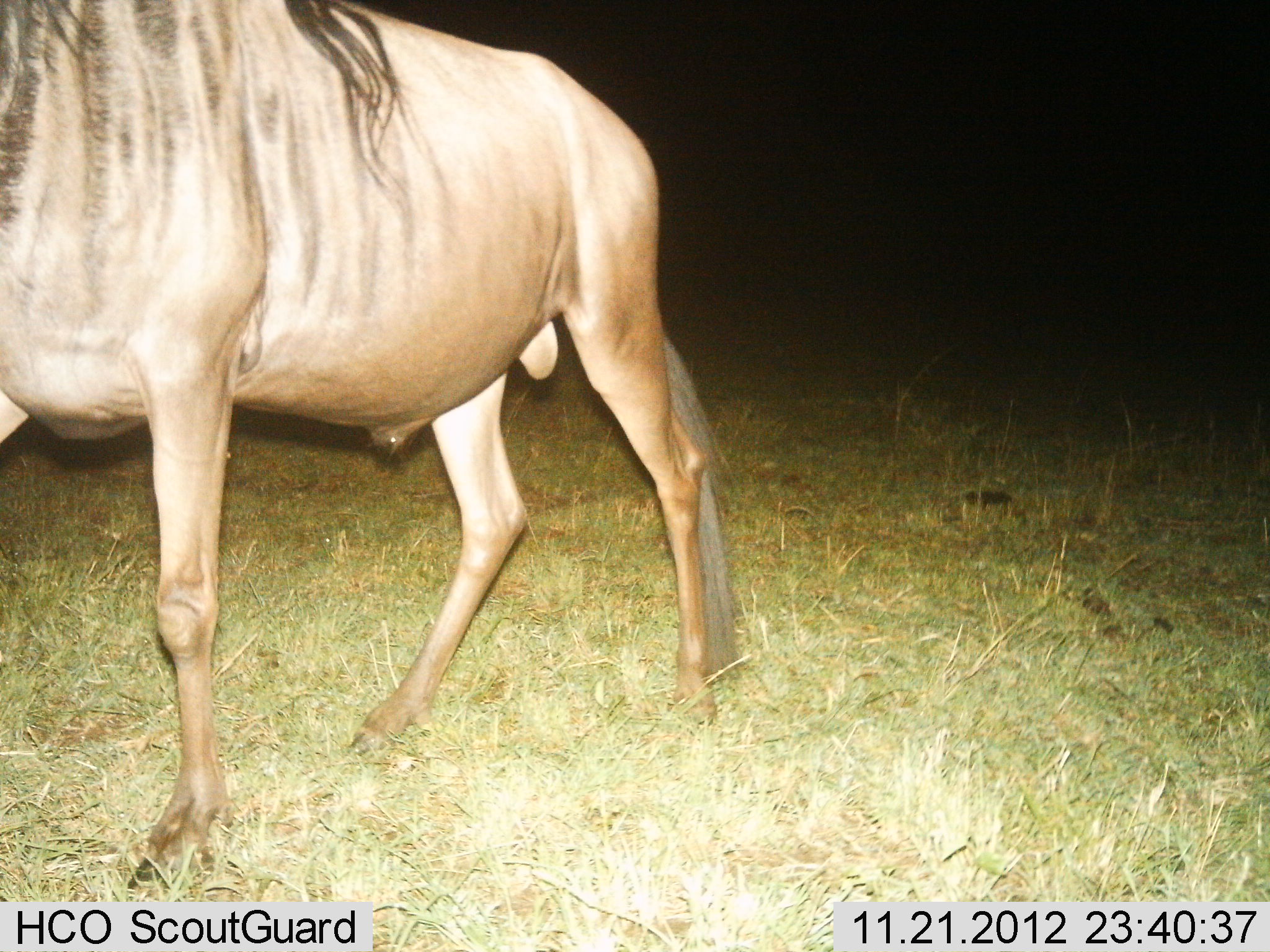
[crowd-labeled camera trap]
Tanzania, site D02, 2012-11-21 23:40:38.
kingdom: Animalia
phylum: Chordata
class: Mammalia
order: Artiodactyla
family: Bovidae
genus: Connochaetes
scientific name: Connochaetes taurinus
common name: blue wildebeest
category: wildebeest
Wildebeest (blue wildebeest) (Connochaetes taurinus), count 1. Behavior (volunteer vote fractions): standing 31%, resting 0%, moving 67%, interacting 0%. Young present (vote fraction): 0%. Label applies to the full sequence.